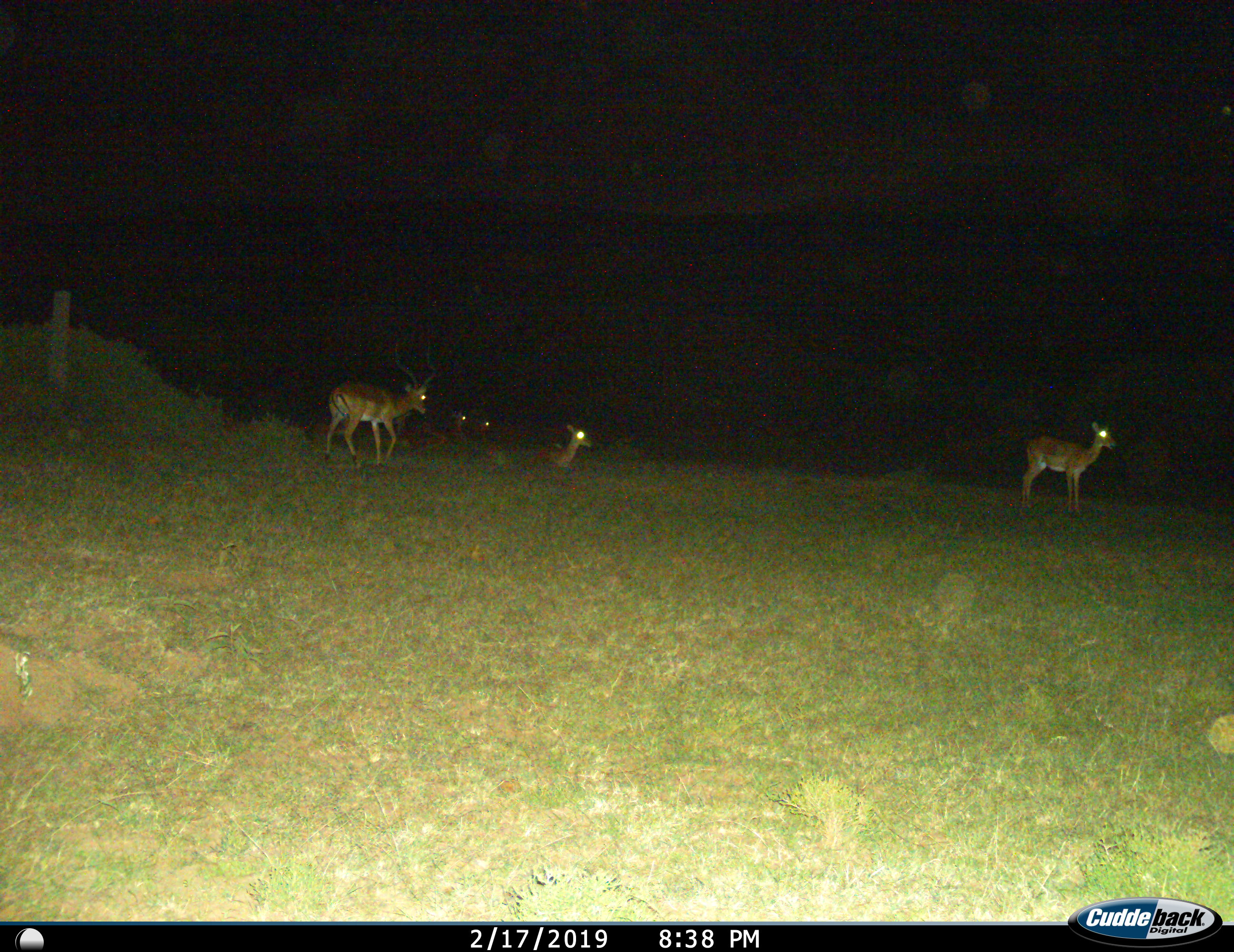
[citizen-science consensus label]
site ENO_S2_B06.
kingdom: Animalia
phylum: Chordata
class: Mammalia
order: Artiodactyla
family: Bovidae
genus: Aepyceros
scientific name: Aepyceros melampus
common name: impala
Impala (Aepyceros melampus), count 5. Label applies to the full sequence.